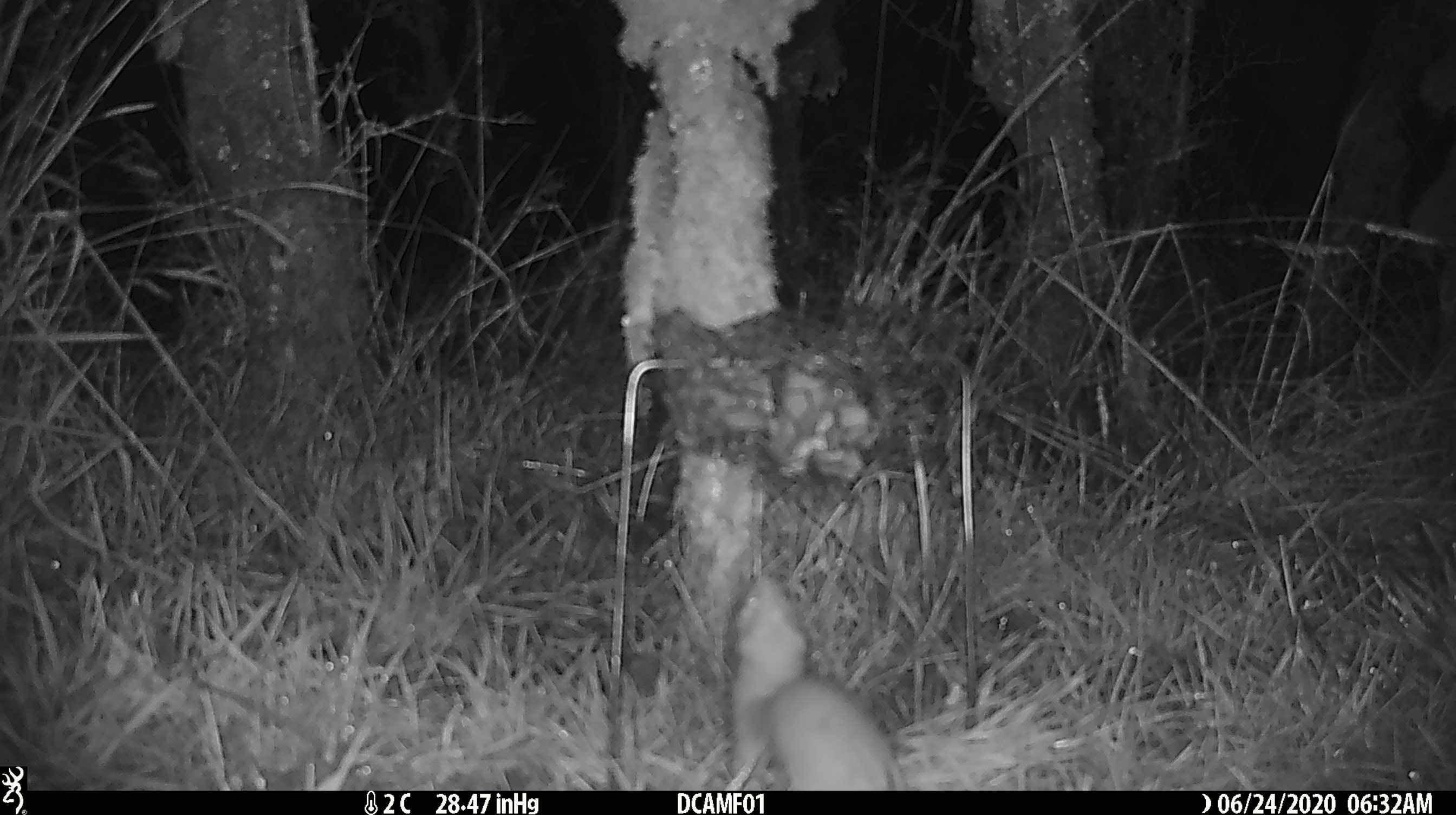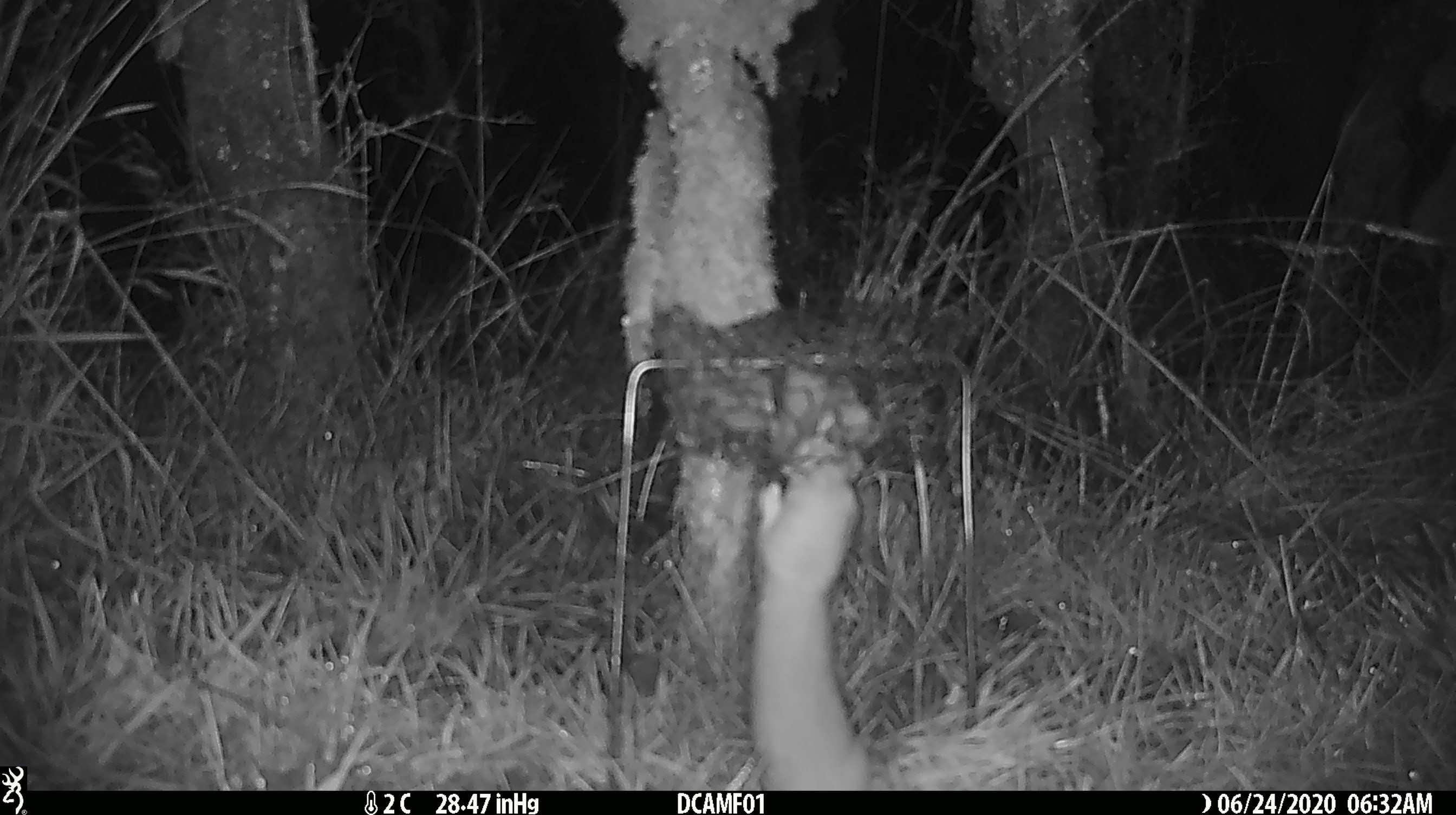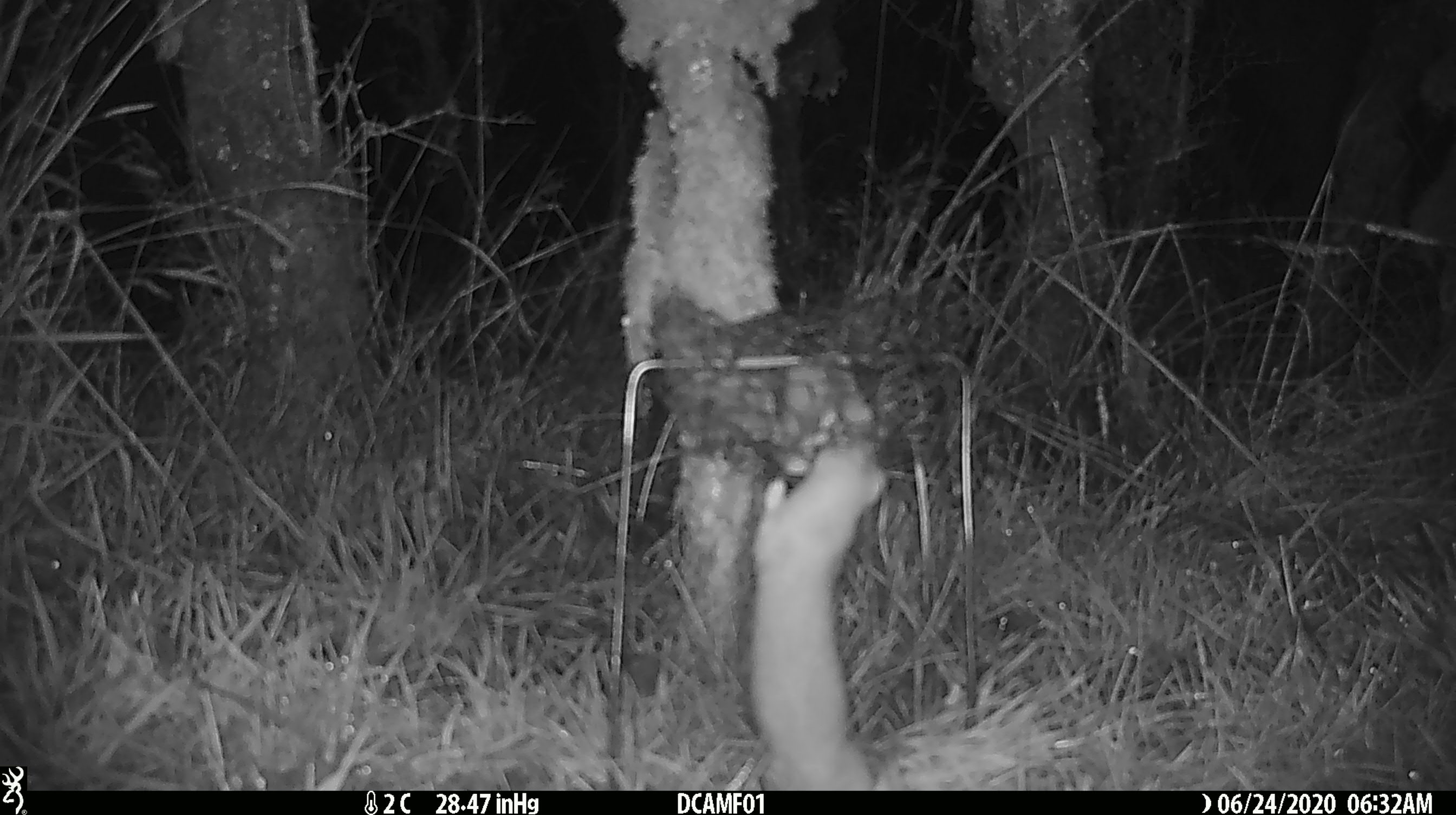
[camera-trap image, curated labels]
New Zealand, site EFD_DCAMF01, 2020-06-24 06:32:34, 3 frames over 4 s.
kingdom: Animalia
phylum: Chordata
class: Mammalia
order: Carnivora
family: Mustelidae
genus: Mustela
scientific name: Mustela nivalis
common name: least weasel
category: weasel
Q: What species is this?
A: Weasel (least weasel) (Mustela nivalis).